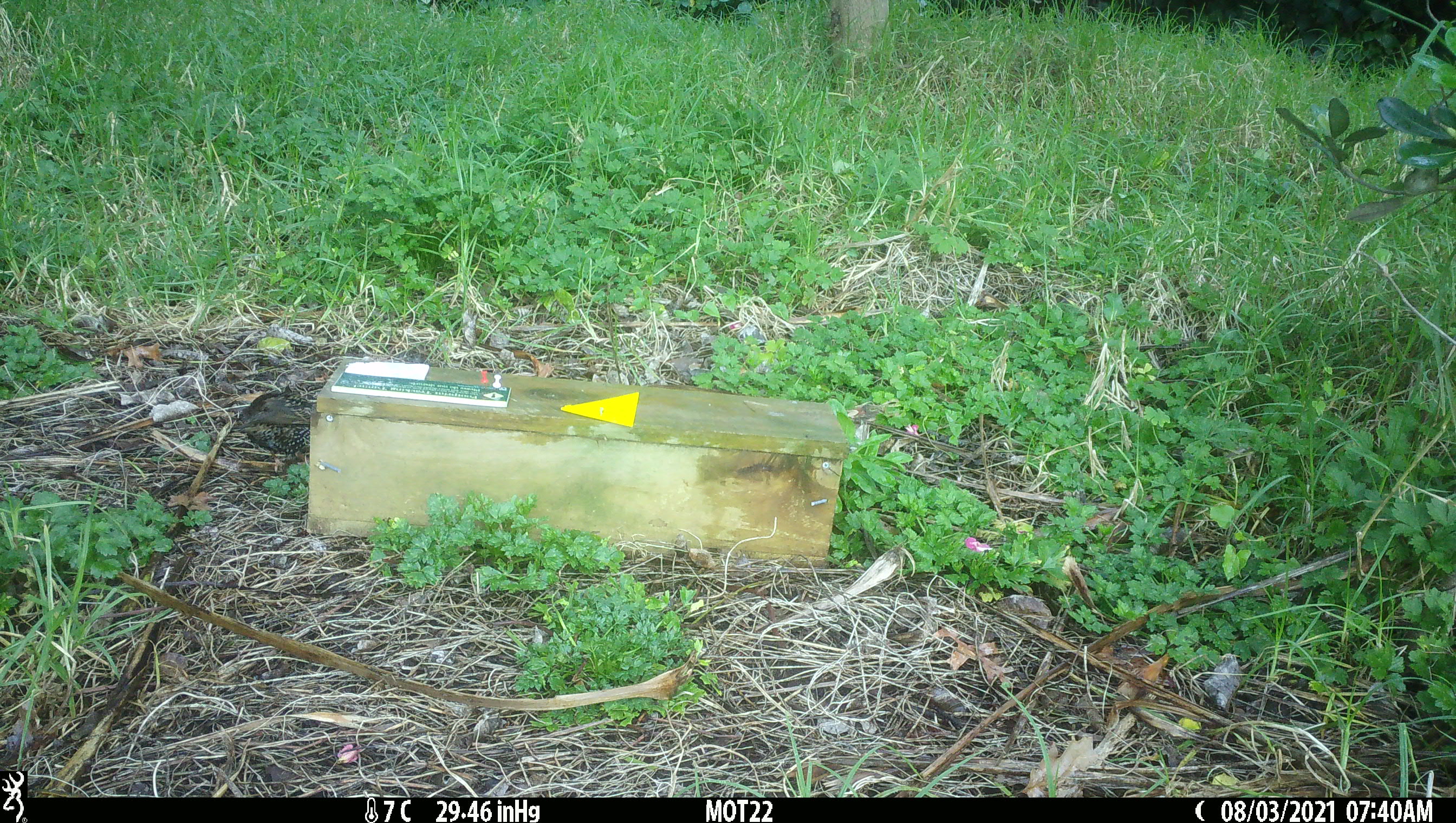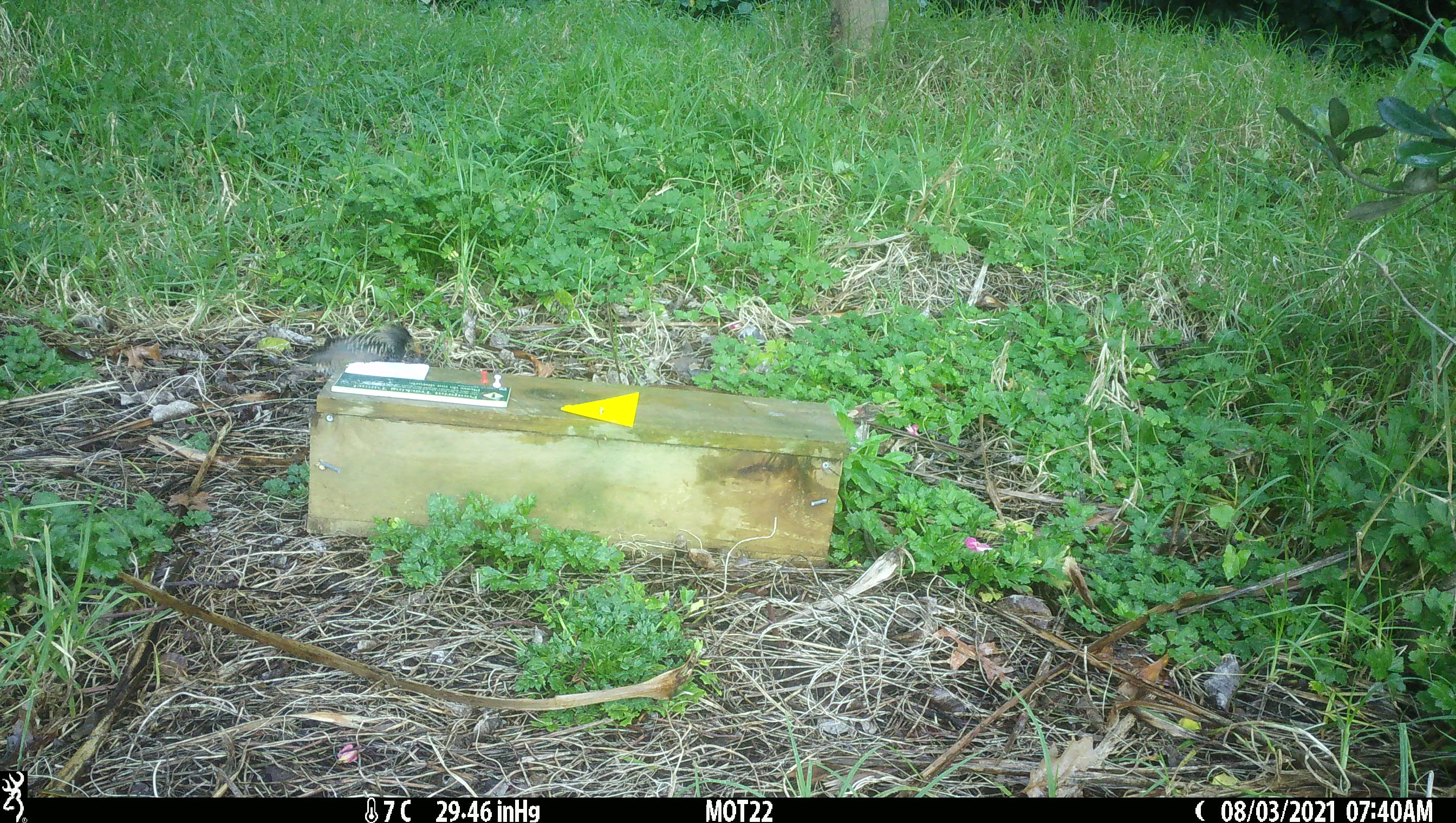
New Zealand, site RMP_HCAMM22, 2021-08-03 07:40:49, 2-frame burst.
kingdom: Animalia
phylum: Chordata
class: Aves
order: Passeriformes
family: Sturnidae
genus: Sturnus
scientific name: Sturnus vulgaris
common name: european starling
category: starling